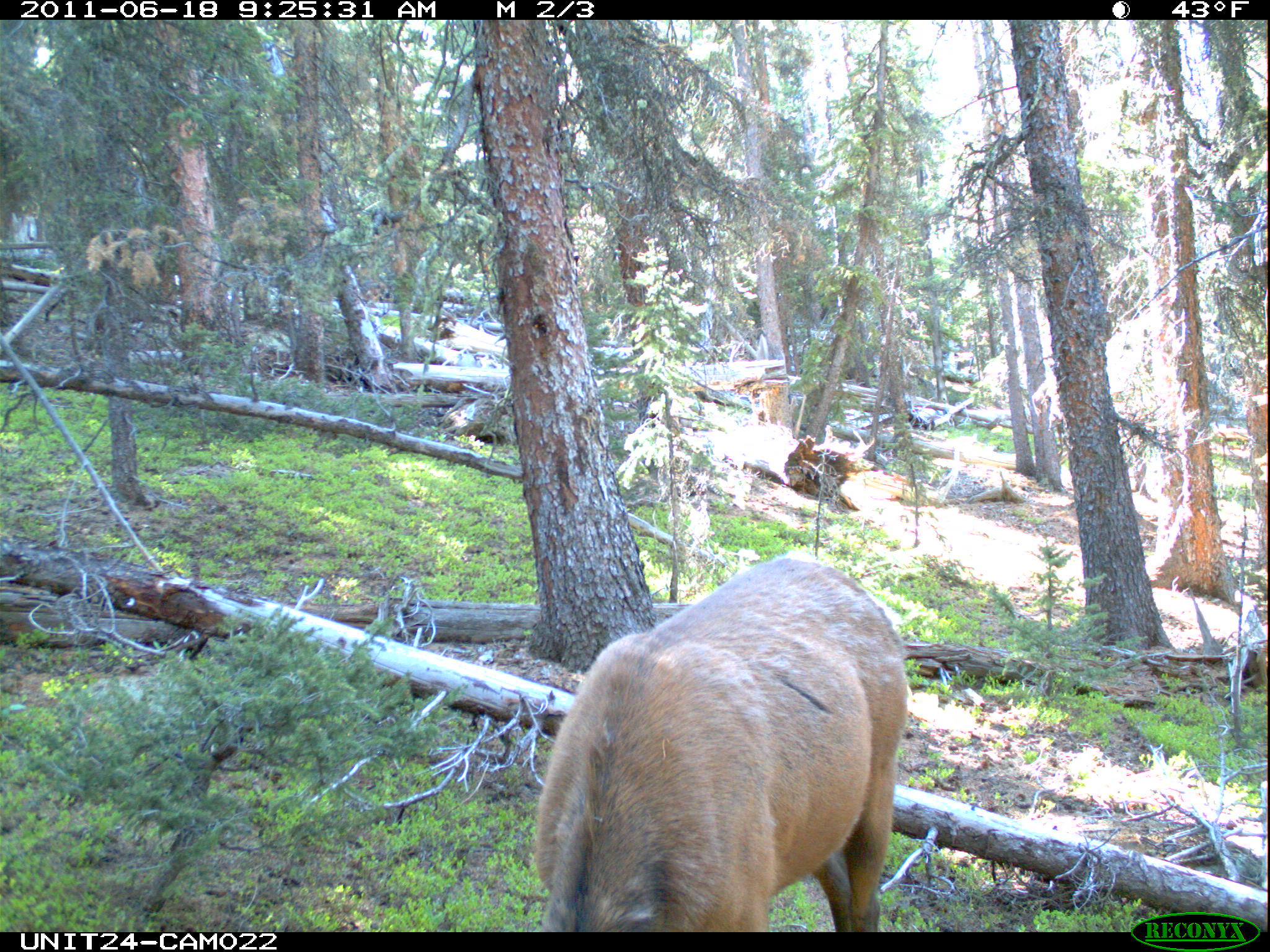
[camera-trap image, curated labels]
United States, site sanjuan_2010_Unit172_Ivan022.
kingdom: Animalia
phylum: Chordata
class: Mammalia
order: Artiodactyla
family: Cervidae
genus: Cervus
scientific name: Cervus elaphus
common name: red deer